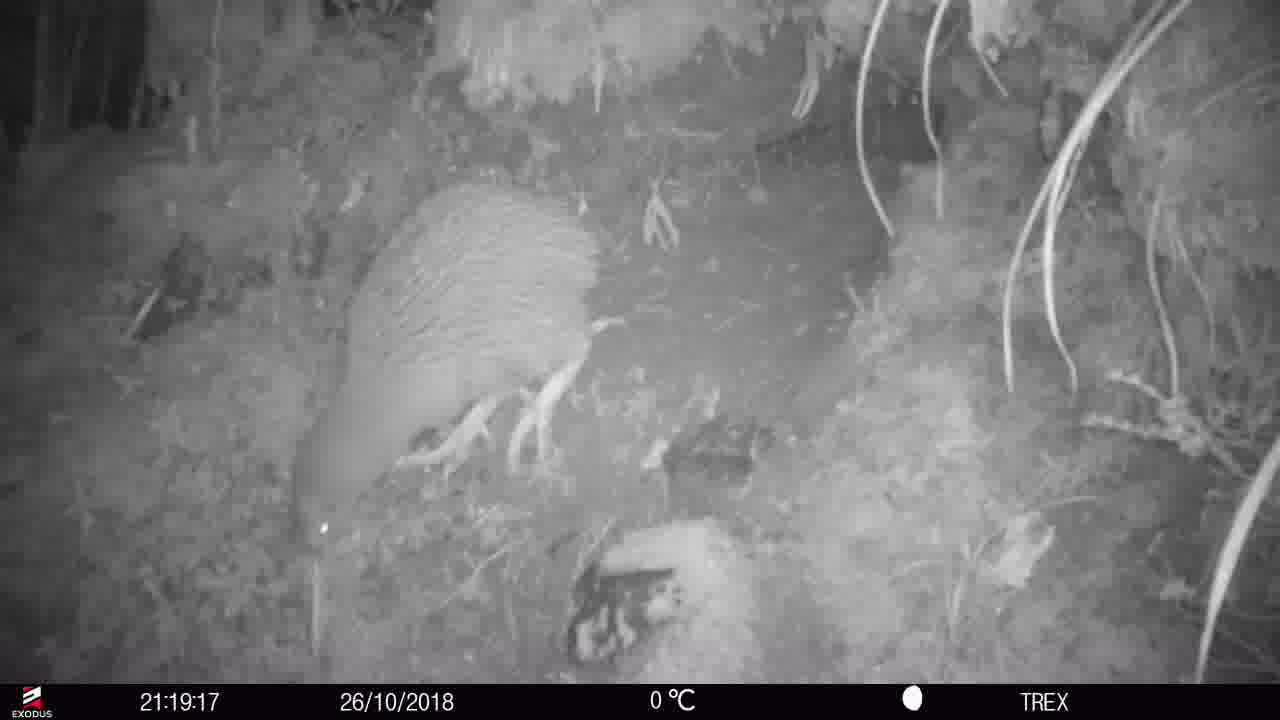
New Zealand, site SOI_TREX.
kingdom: Animalia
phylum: Chordata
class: Aves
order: Apterygiformes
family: Apterygidae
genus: Apteryx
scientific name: Apteryx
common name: kiwi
Kiwi (Apteryx).